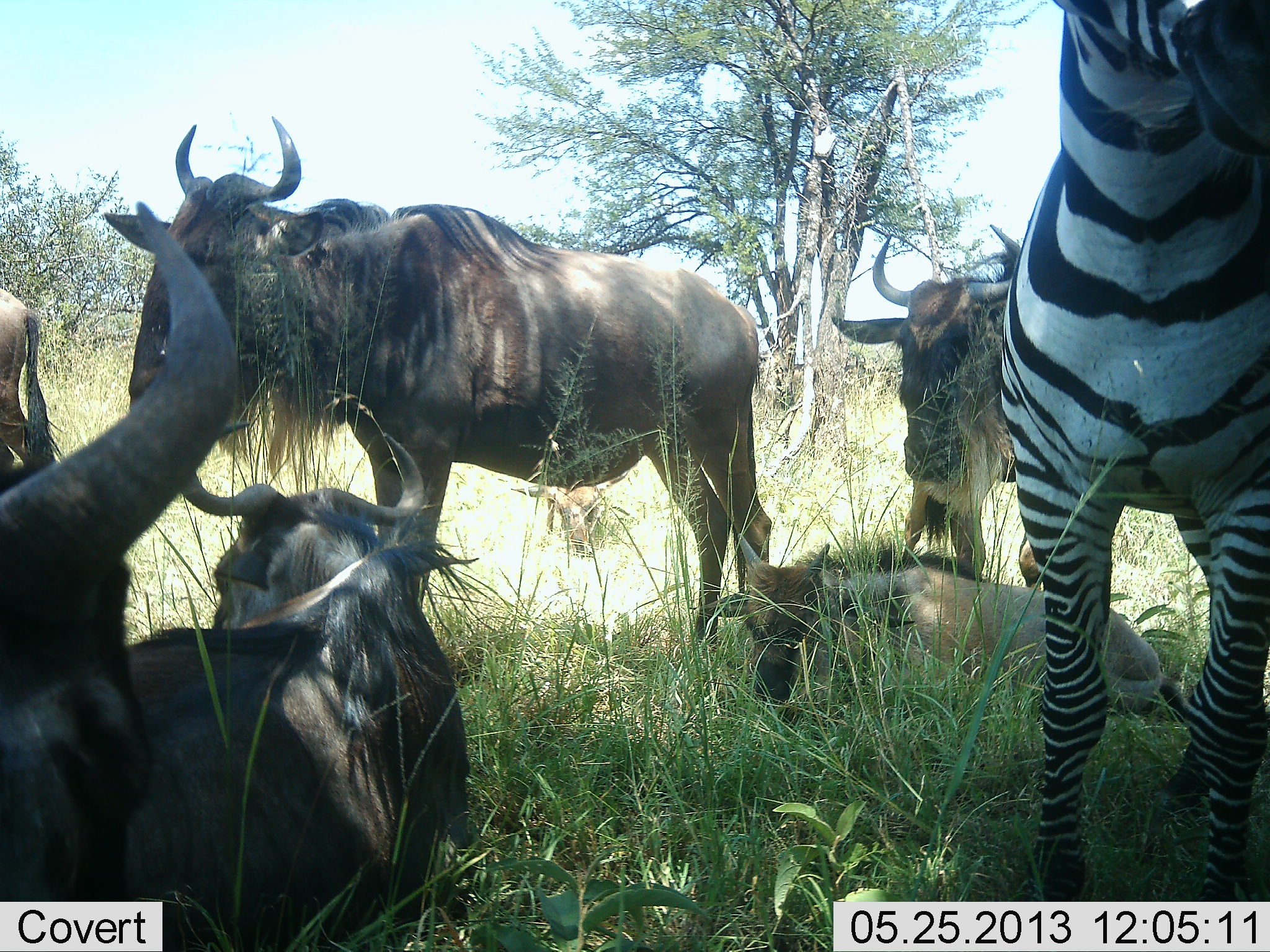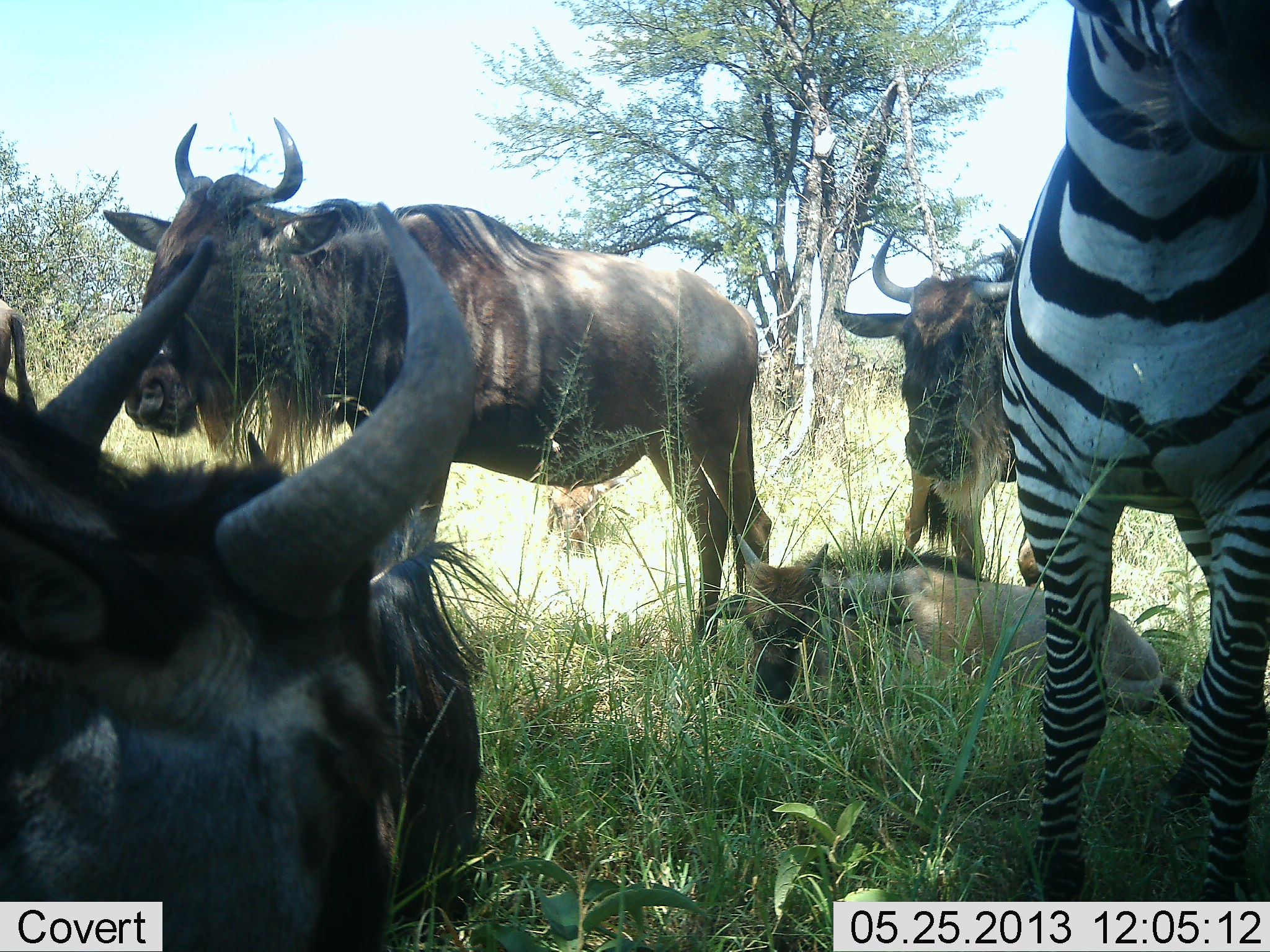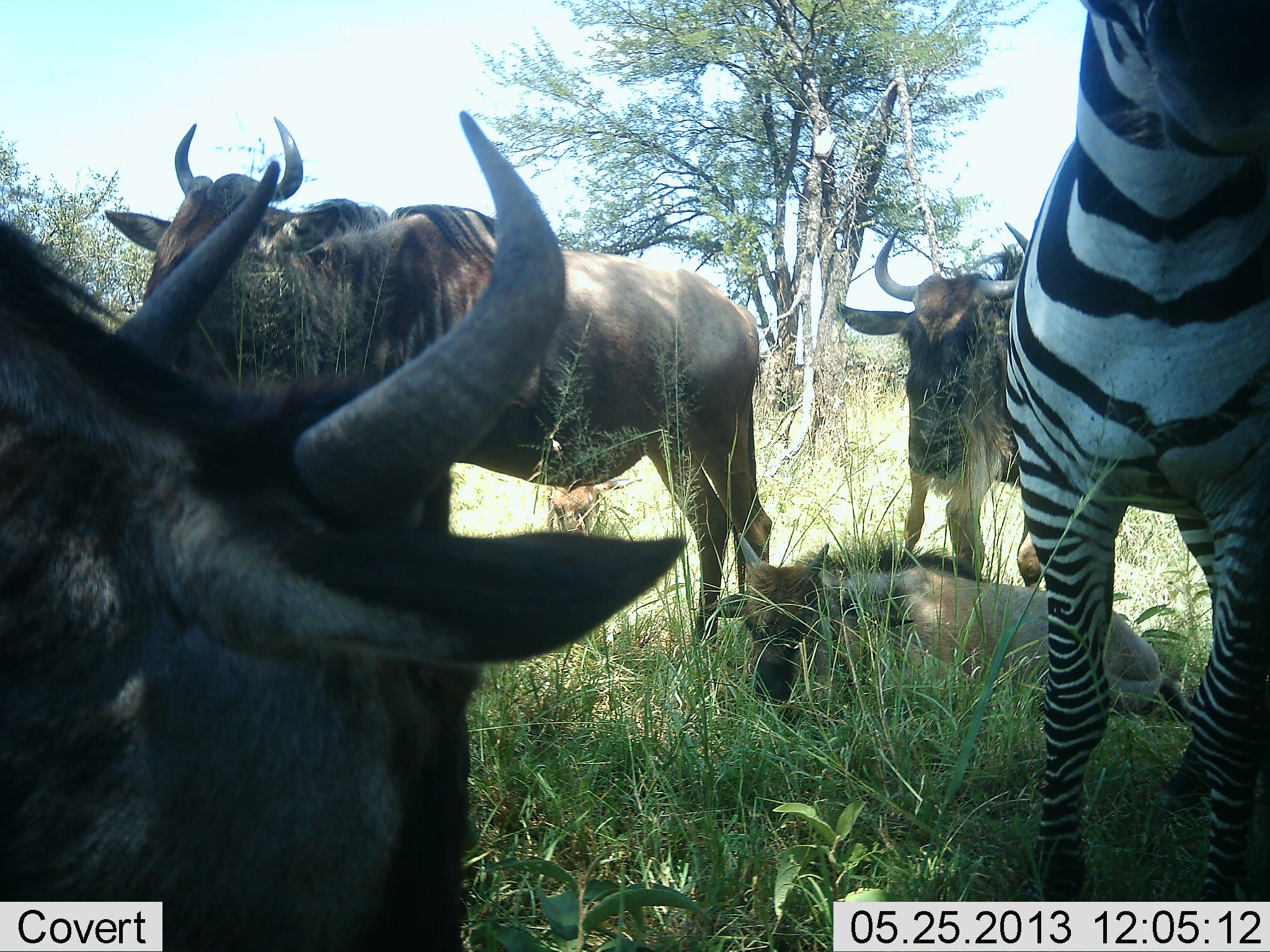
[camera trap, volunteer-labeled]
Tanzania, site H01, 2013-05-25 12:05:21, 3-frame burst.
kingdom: Animalia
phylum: Chordata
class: Mammalia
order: Artiodactyla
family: Bovidae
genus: Connochaetes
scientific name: Connochaetes taurinus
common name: blue wildebeest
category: wildebeest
Wildebeest (blue wildebeest) (Connochaetes taurinus), count 5. Behavior (volunteer vote fractions): standing 69%, resting 88%, moving 25%, interacting 6%. Young present (vote fraction): 44%. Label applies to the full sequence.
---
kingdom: Animalia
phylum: Chordata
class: Mammalia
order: Perissodactyla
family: Equidae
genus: Equus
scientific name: Equus quagga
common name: plains zebra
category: zebra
Zebra (plains zebra) (Equus quagga), count 1. Behavior (volunteer vote fractions): standing 93%, resting 0%, moving 7%, interacting 0%. Young present (vote fraction): 0%. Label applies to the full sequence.